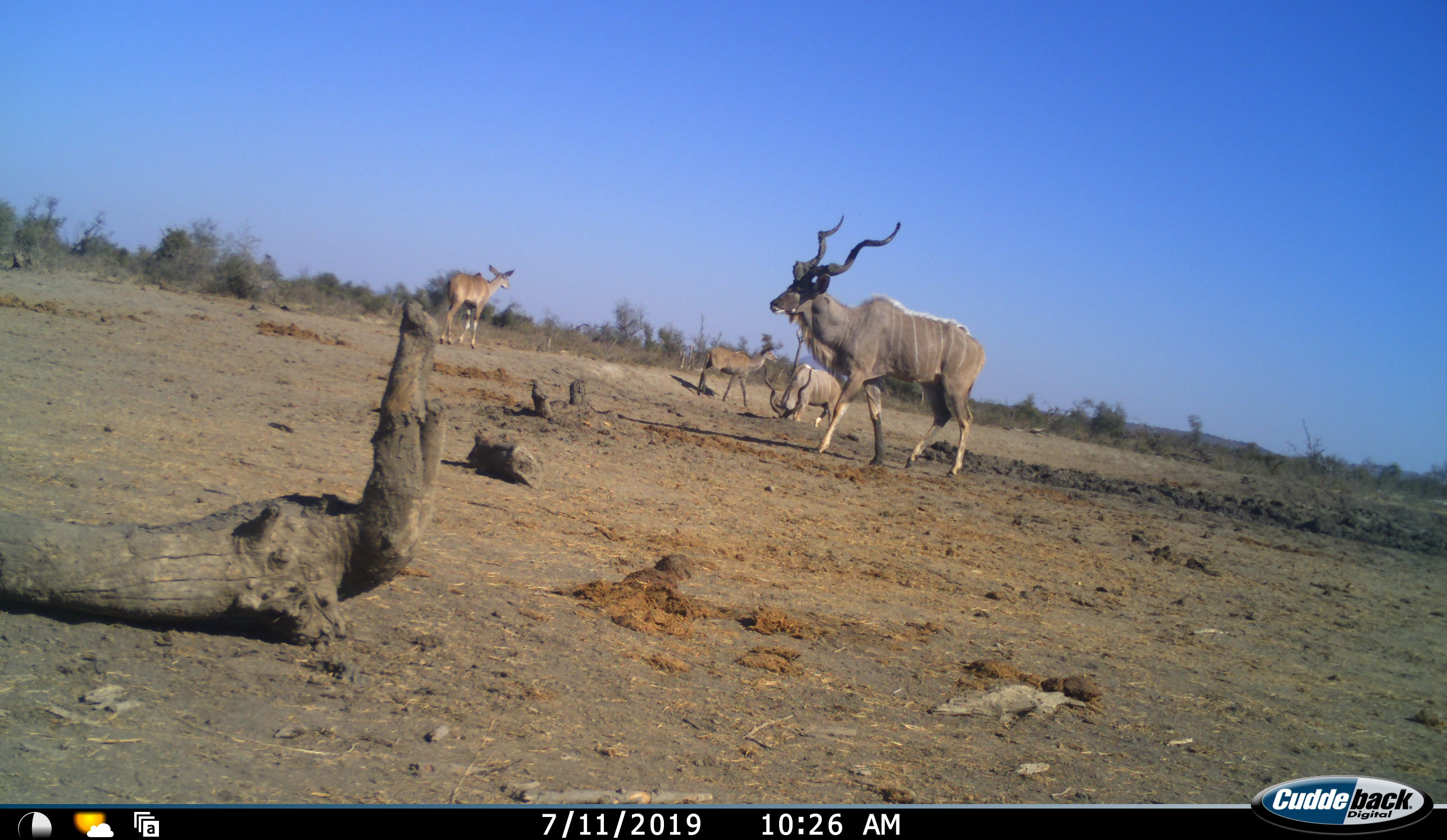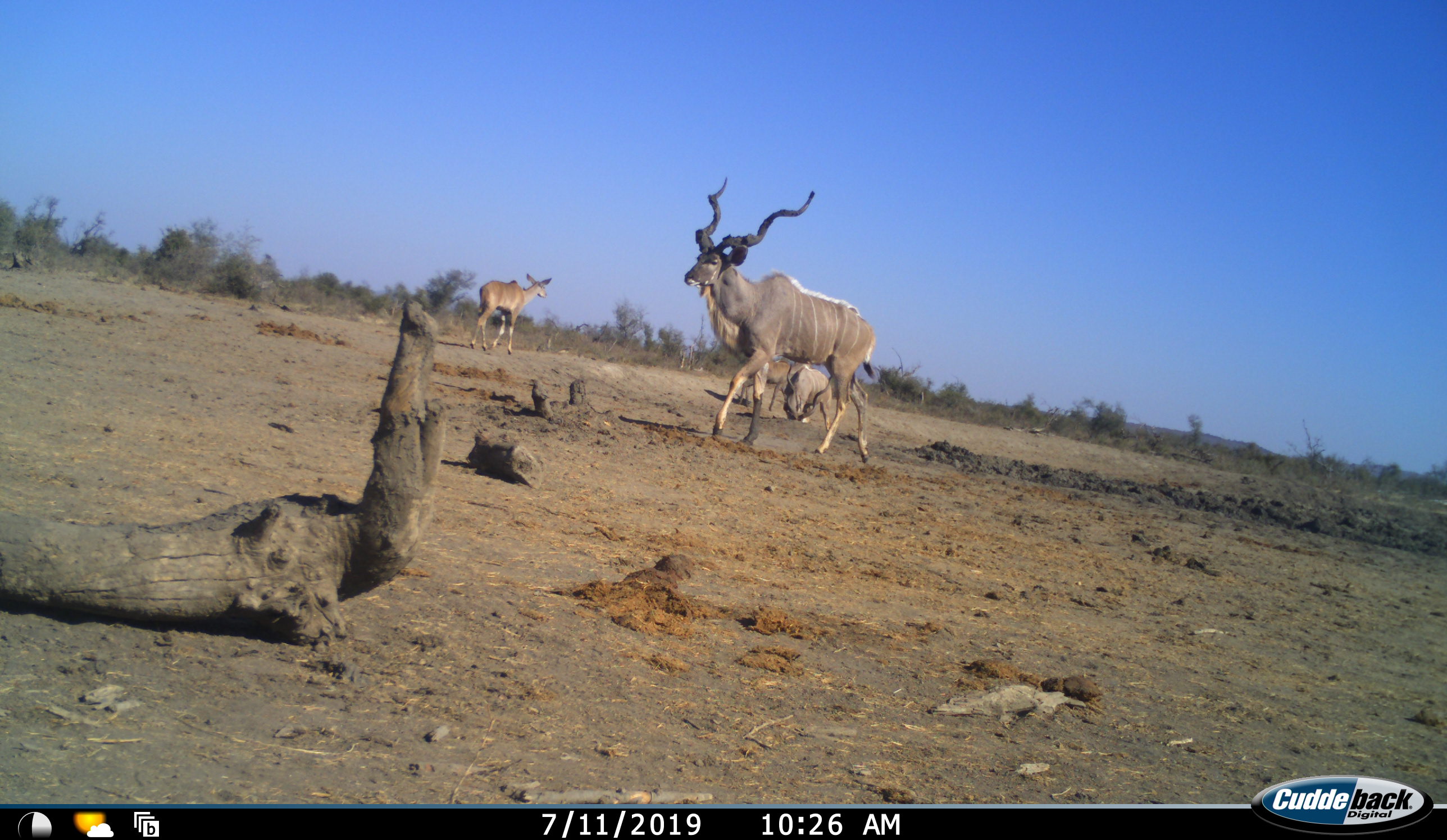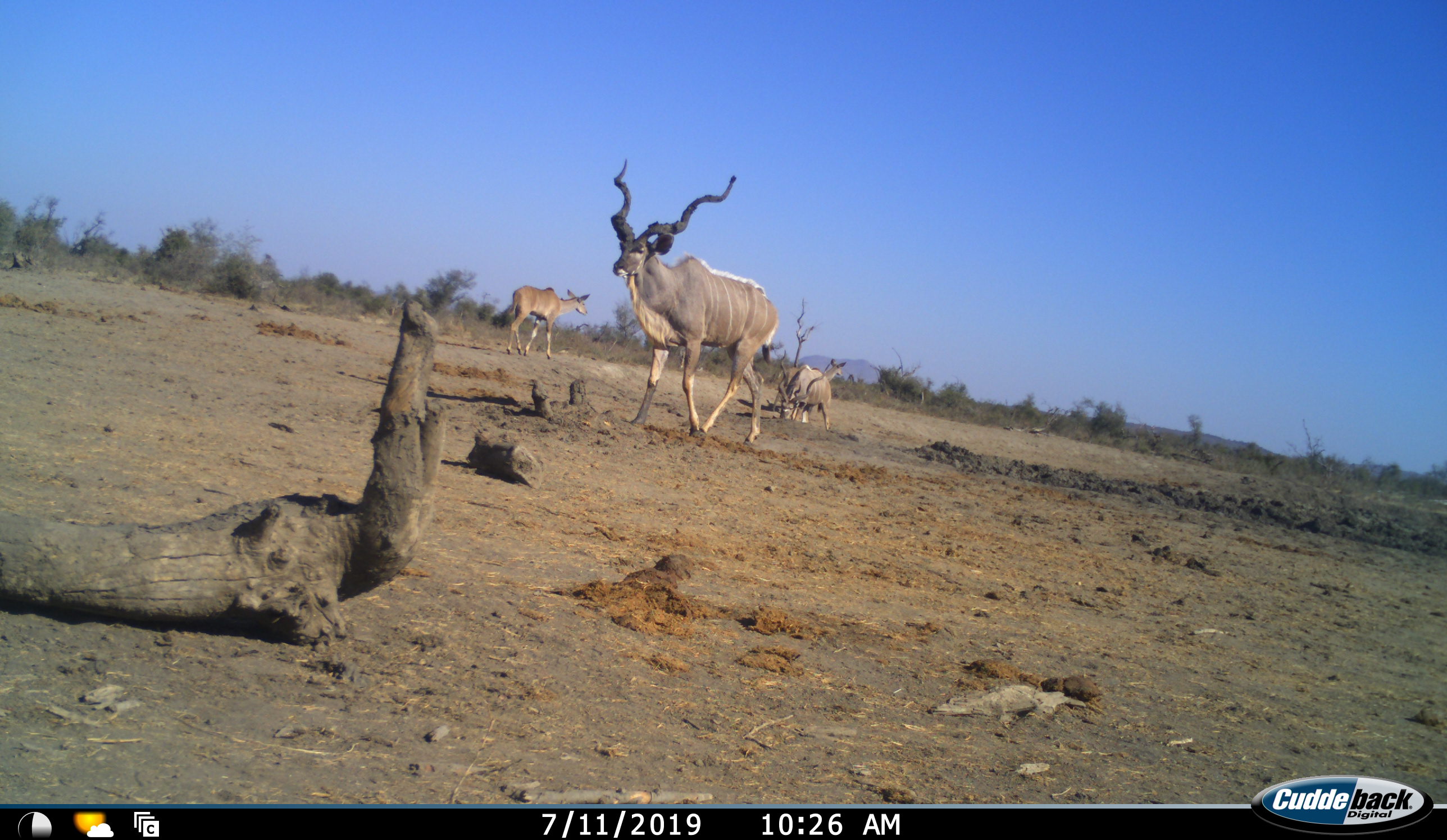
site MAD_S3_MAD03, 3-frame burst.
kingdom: Animalia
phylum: Chordata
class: Mammalia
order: Artiodactyla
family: Bovidae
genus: Tragelaphus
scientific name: Tragelaphus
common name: kudu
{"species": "kudu (Tragelaphus)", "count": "4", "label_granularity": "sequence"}